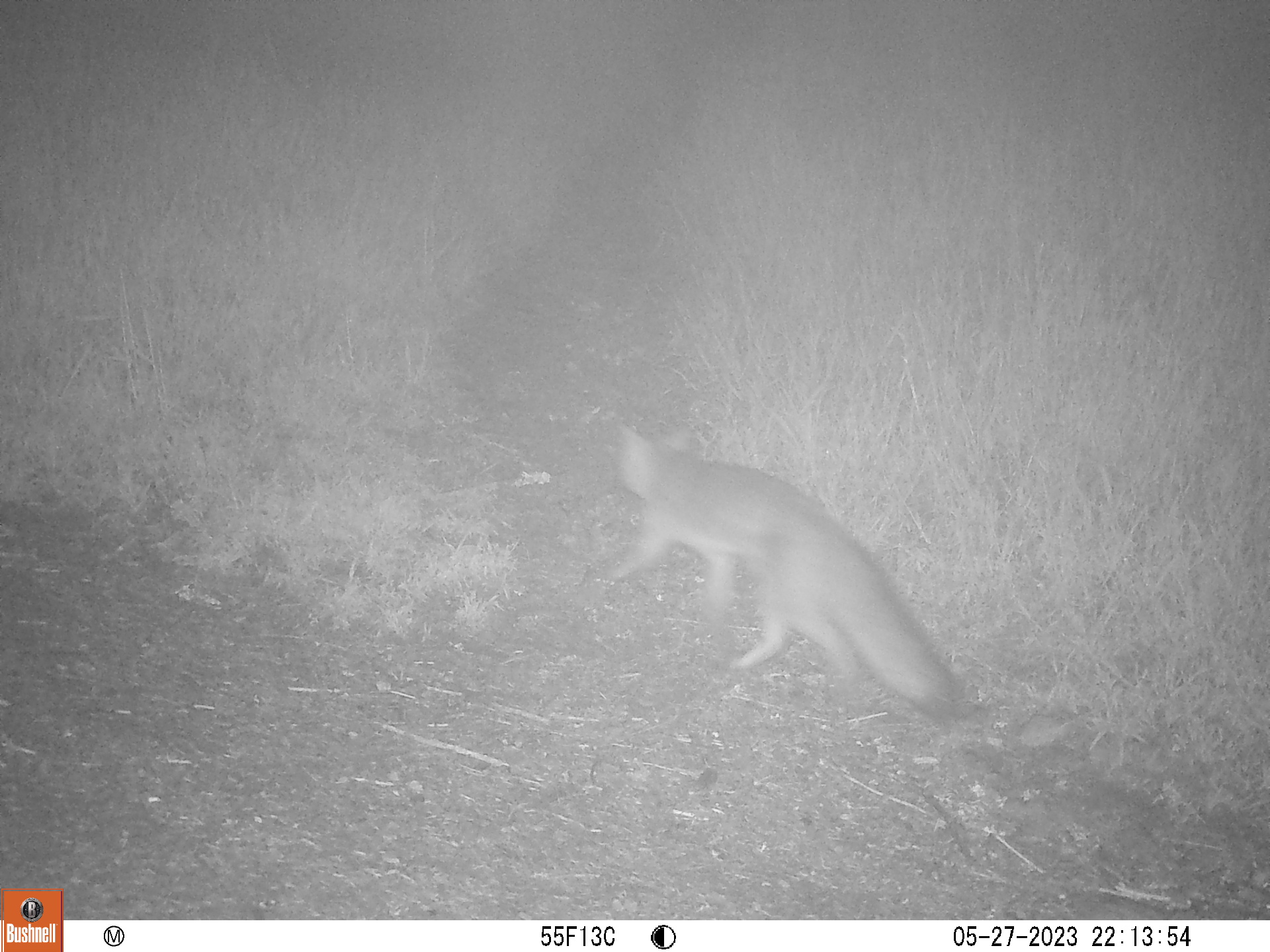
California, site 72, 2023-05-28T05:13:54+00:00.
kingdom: Animalia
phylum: Chordata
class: Mammalia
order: Carnivora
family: Canidae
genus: Urocyon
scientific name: Urocyon cinereoargenteus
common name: gray fox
Gray fox (Urocyon cinereoargenteus).